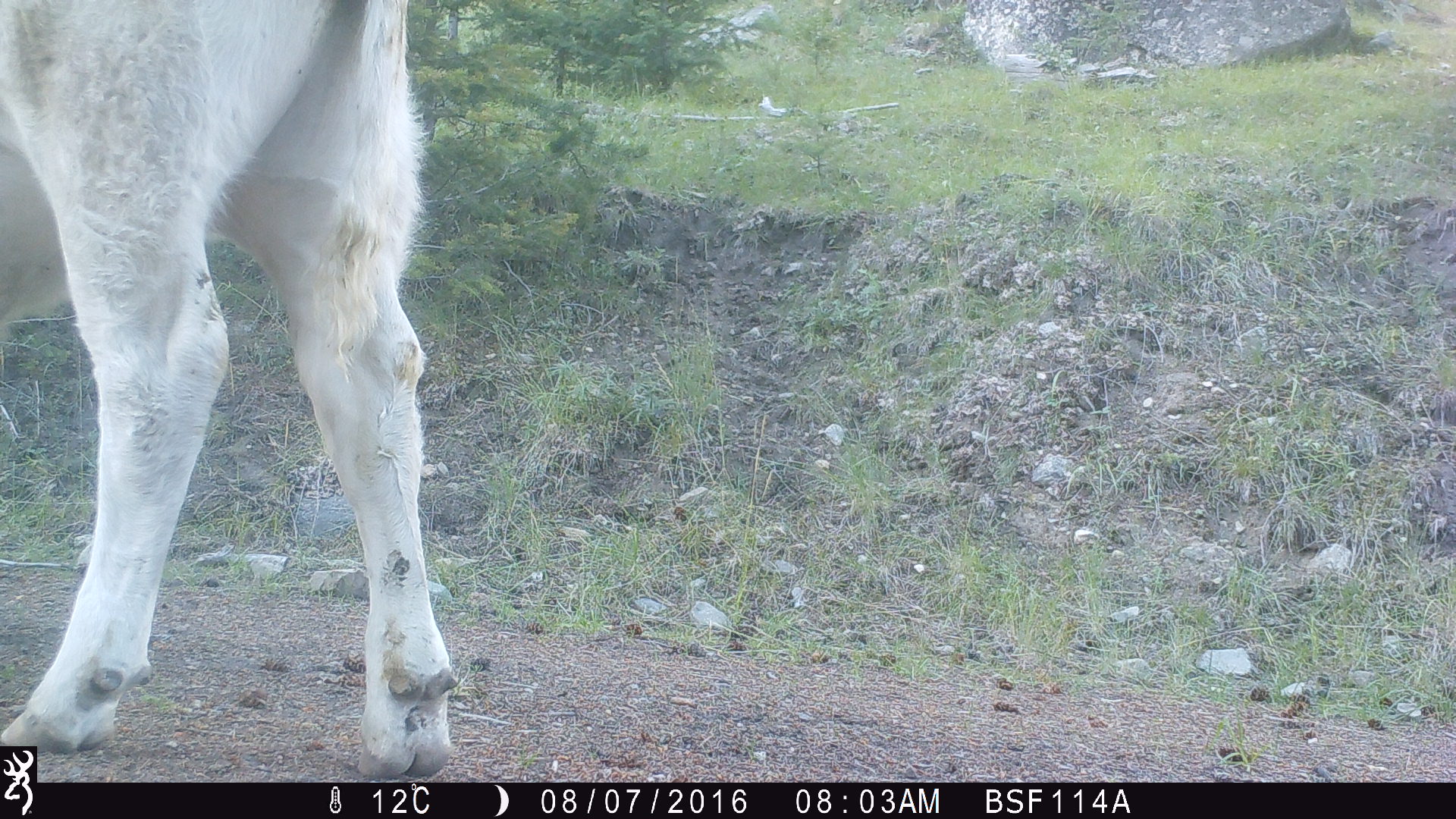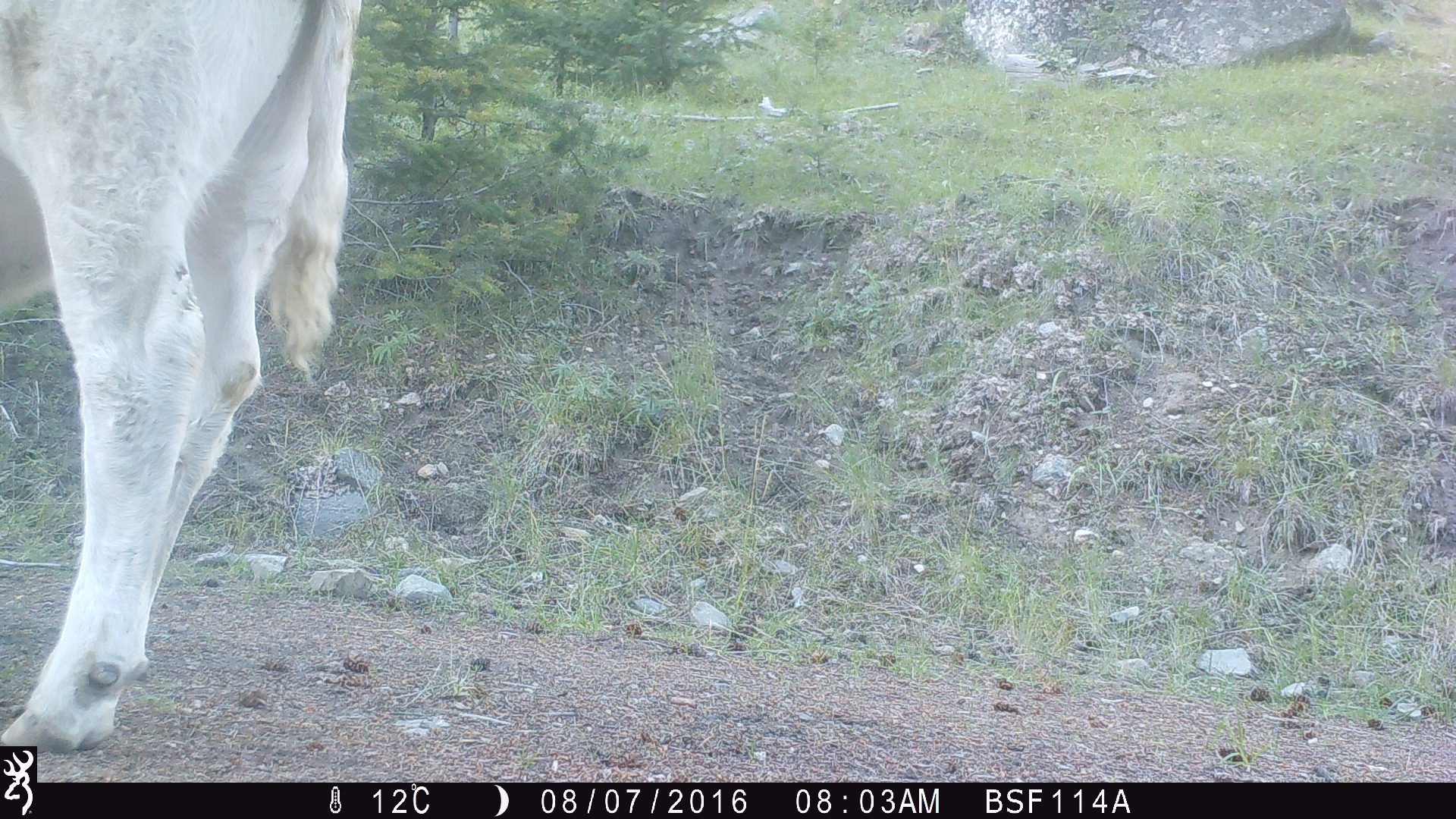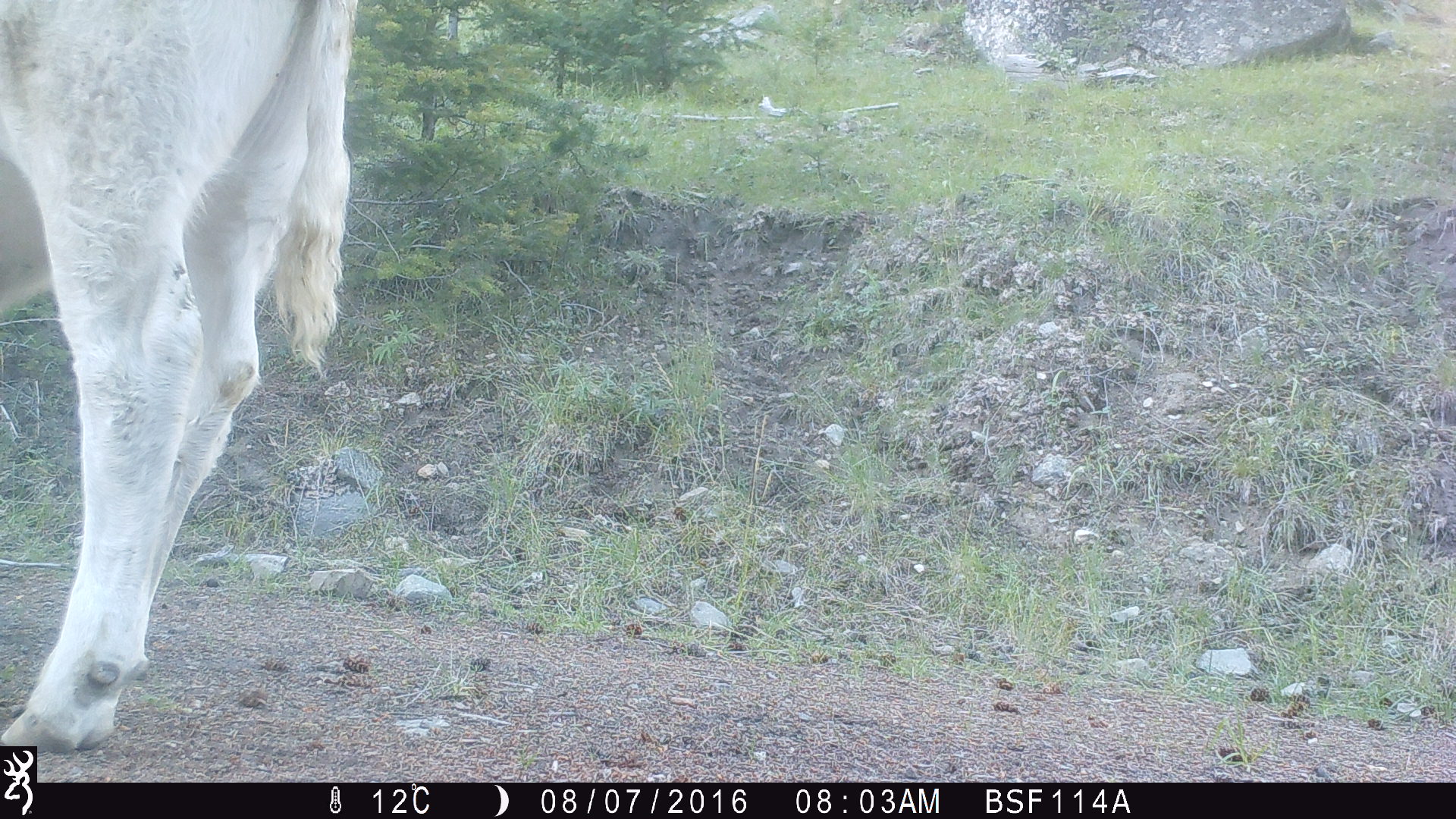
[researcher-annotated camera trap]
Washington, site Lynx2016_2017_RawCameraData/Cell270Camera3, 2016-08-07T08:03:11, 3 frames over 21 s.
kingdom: Animalia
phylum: Chordata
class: Mammalia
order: Artiodactyla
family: Bovidae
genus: Bos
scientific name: Bos taurus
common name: domestic cattle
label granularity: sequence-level